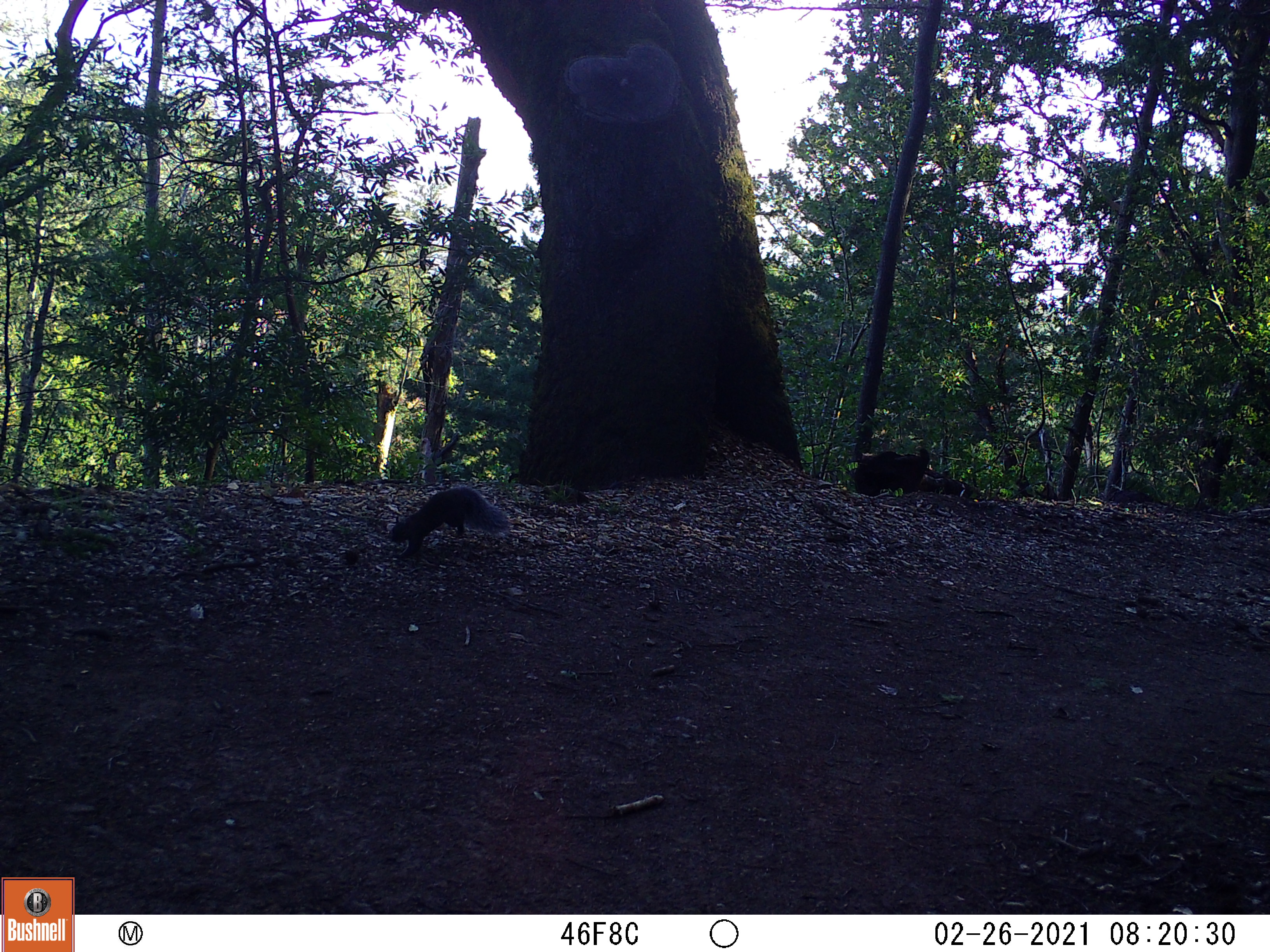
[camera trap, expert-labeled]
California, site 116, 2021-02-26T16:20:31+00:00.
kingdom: Animalia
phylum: Chordata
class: Mammalia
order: Rodentia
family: Sciuridae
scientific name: Sciuridae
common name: squirrel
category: unknown squirrel